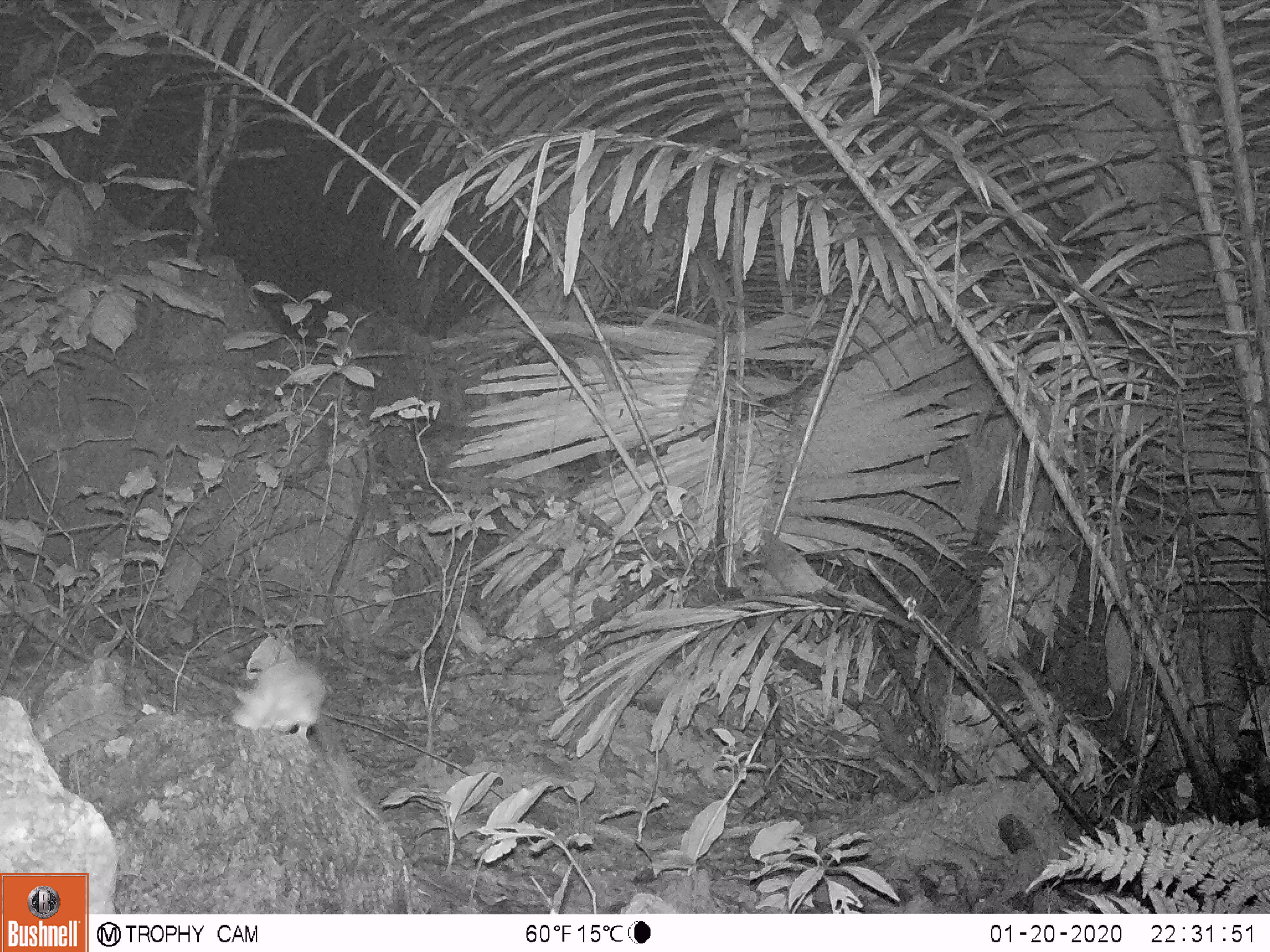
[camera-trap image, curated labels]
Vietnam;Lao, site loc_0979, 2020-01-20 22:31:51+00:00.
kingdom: Animalia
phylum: Chordata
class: Mammalia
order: Rodentia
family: Muridae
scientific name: Muridae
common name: old-world mice and rats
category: unidentified murid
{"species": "unidentified murid (old-world mice and rats) (Muridae)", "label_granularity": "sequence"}